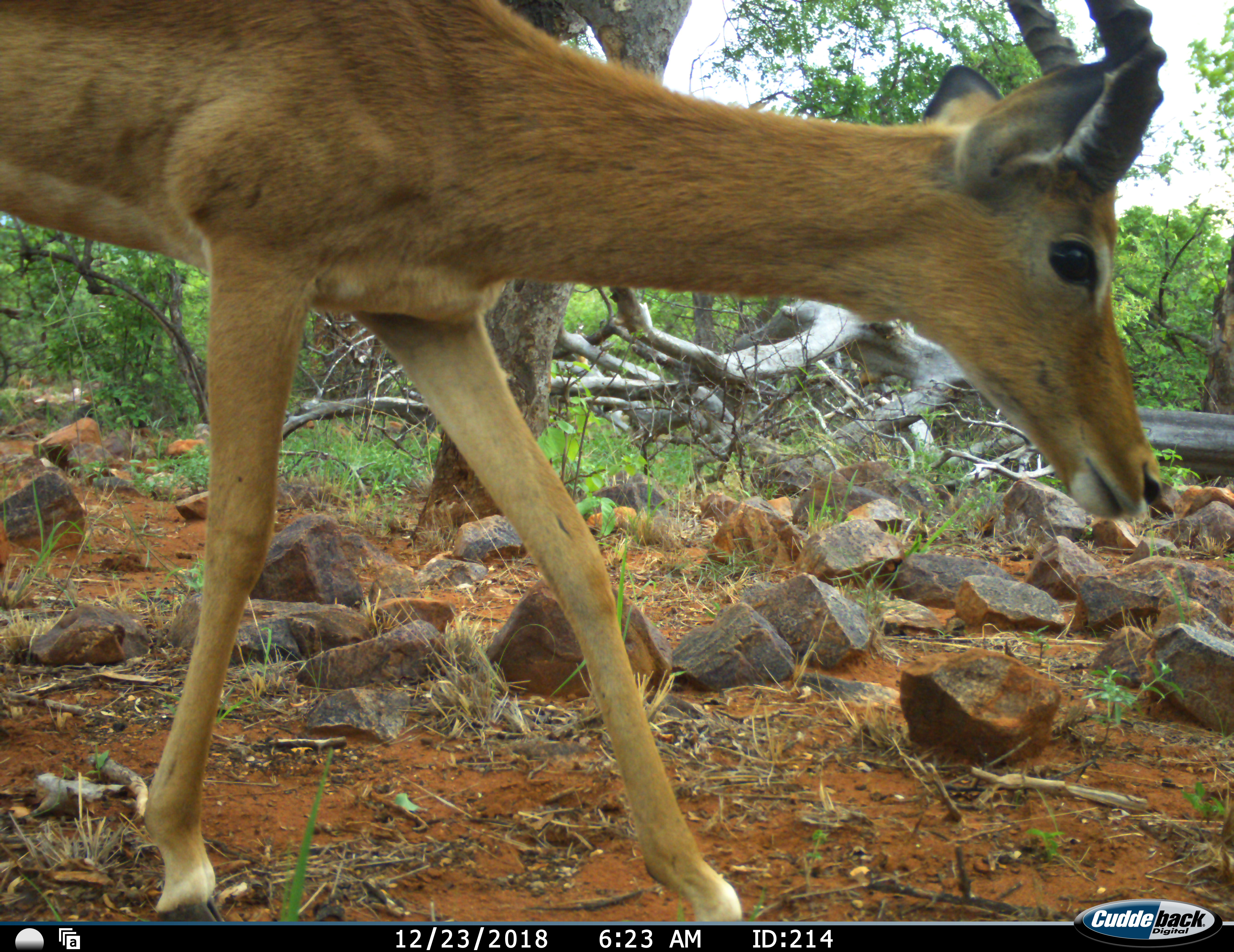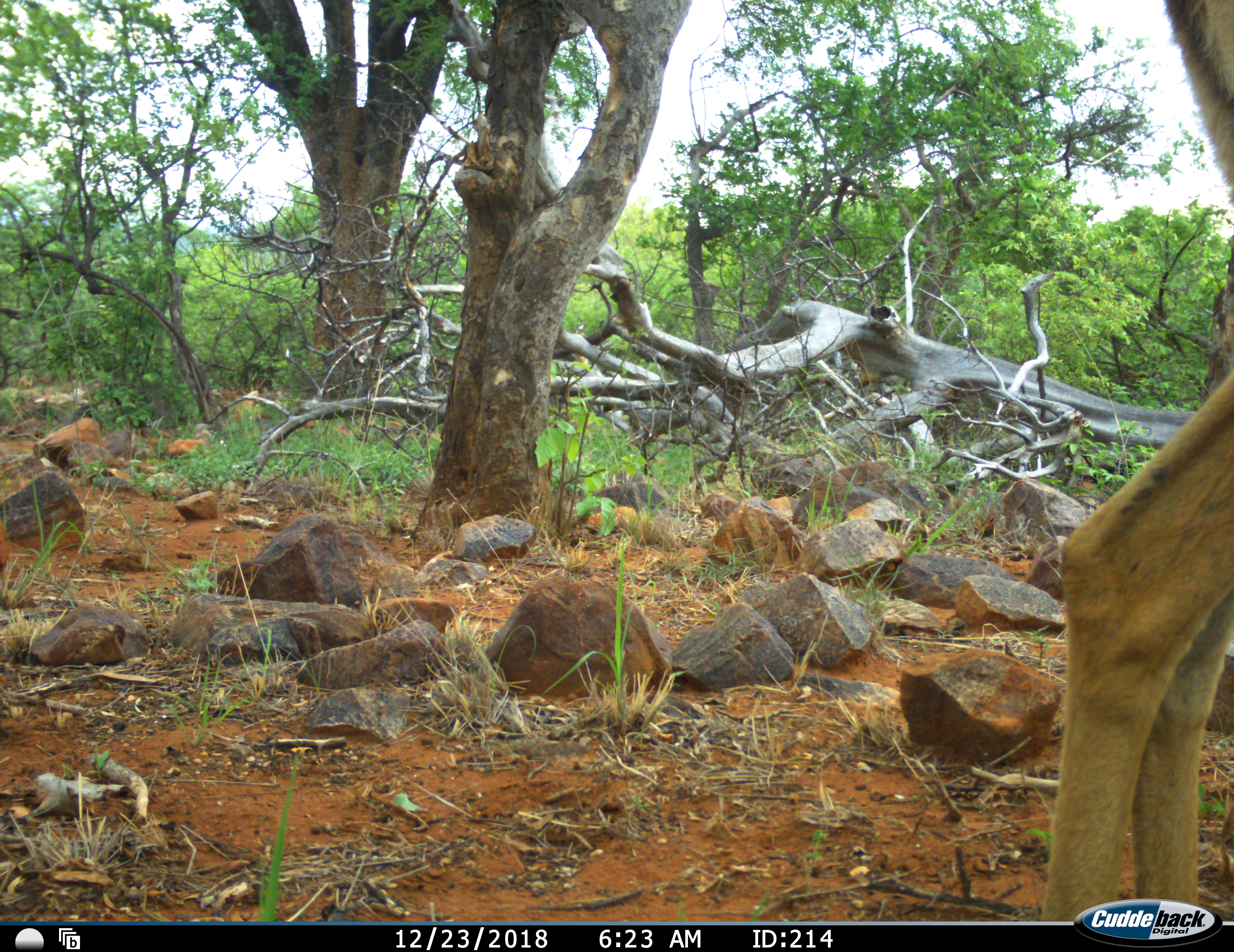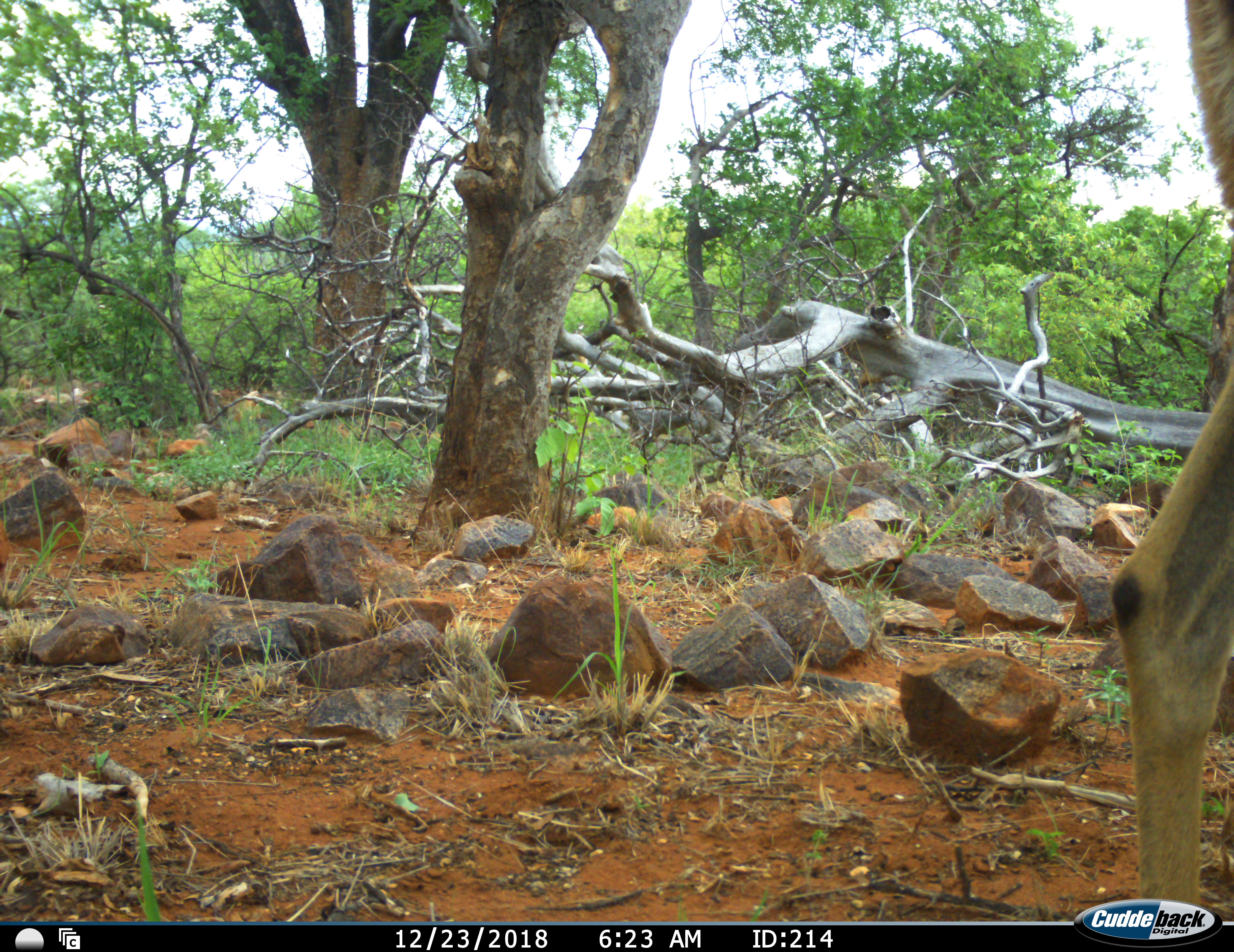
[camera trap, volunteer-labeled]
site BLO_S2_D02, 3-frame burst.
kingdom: Animalia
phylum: Chordata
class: Mammalia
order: Artiodactyla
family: Bovidae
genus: Aepyceros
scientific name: Aepyceros melampus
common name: impala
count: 1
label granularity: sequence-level